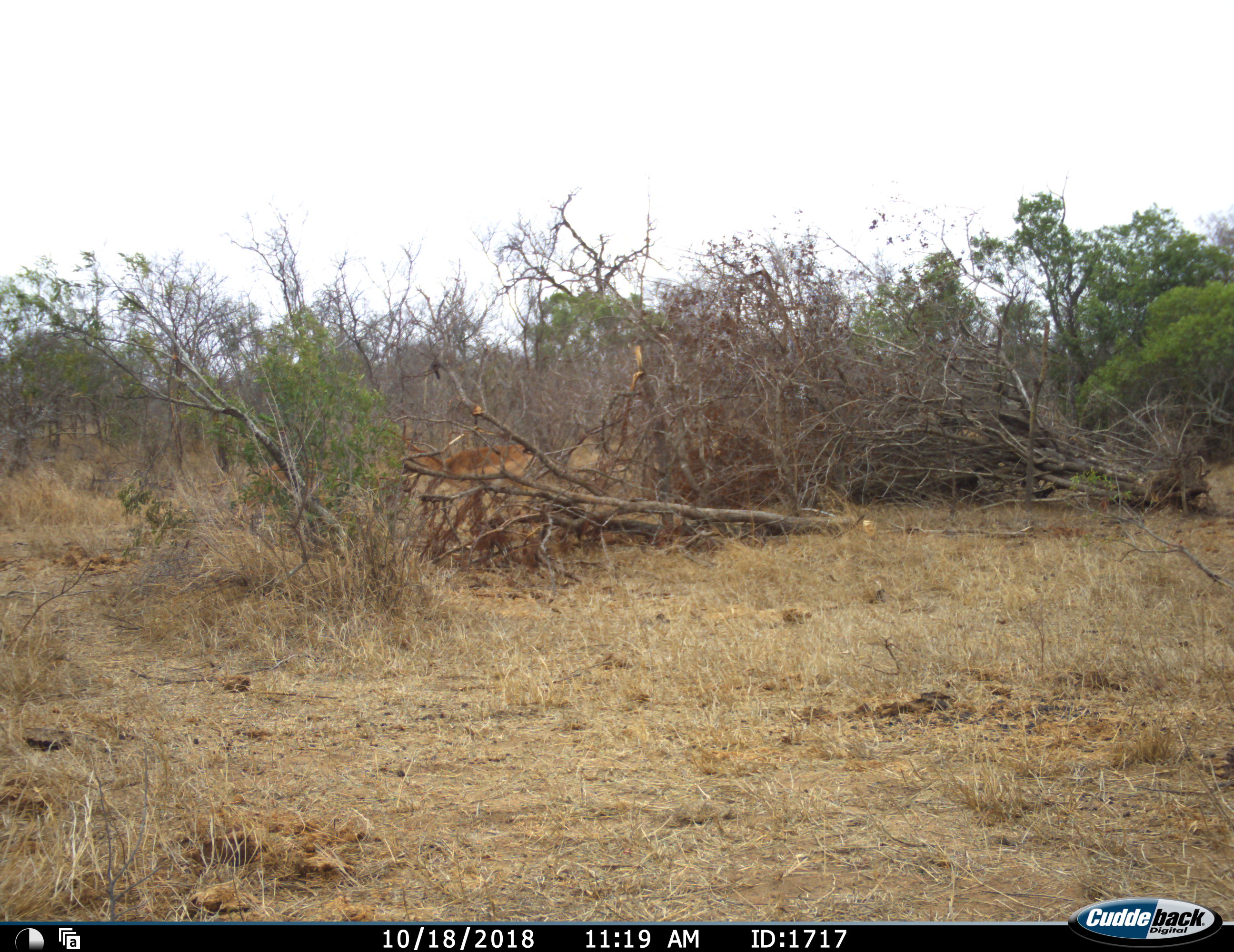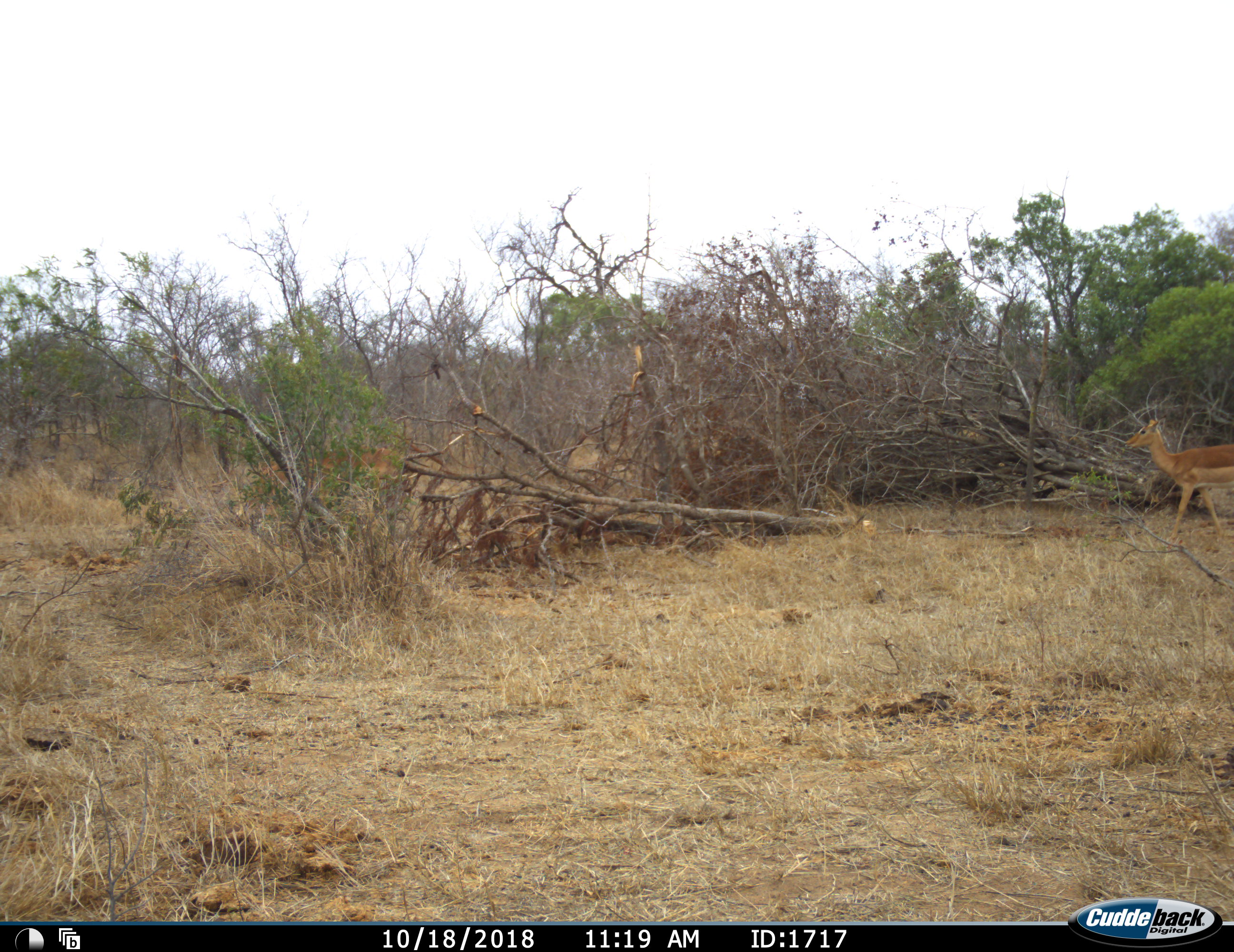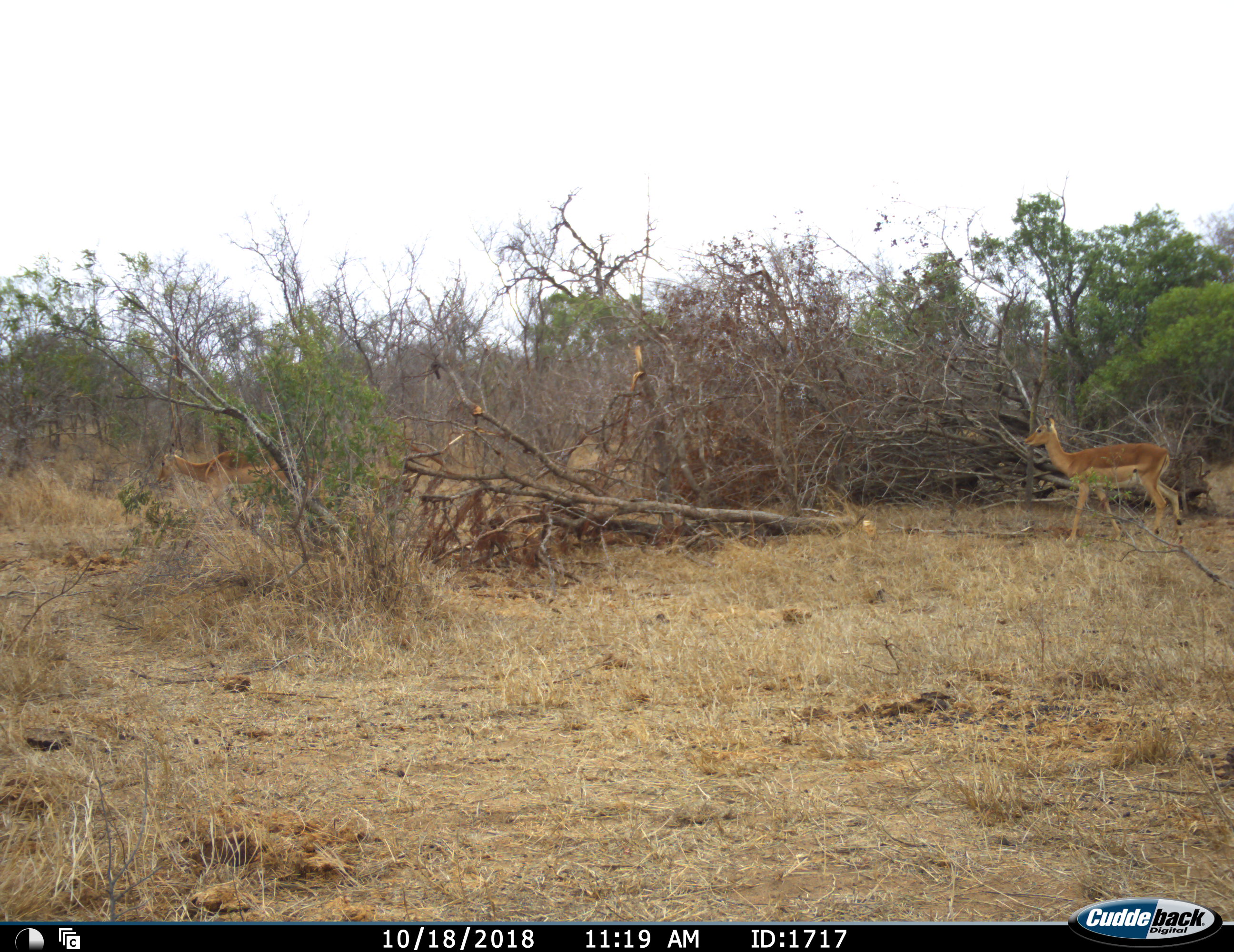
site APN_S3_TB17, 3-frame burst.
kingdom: Animalia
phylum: Chordata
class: Mammalia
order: Artiodactyla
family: Bovidae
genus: Aepyceros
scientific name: Aepyceros melampus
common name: impala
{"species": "impala (Aepyceros melampus)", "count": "2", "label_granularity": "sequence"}